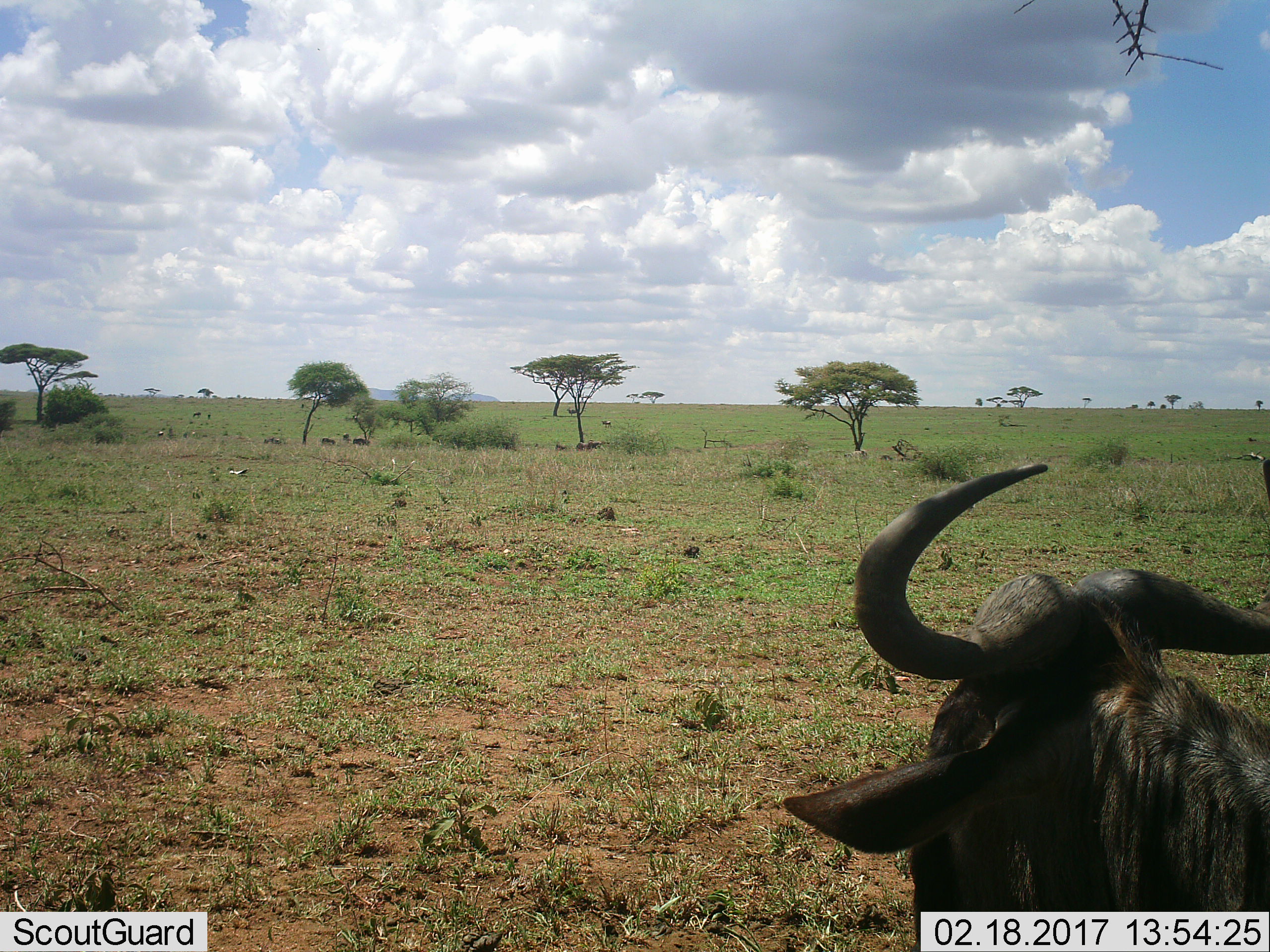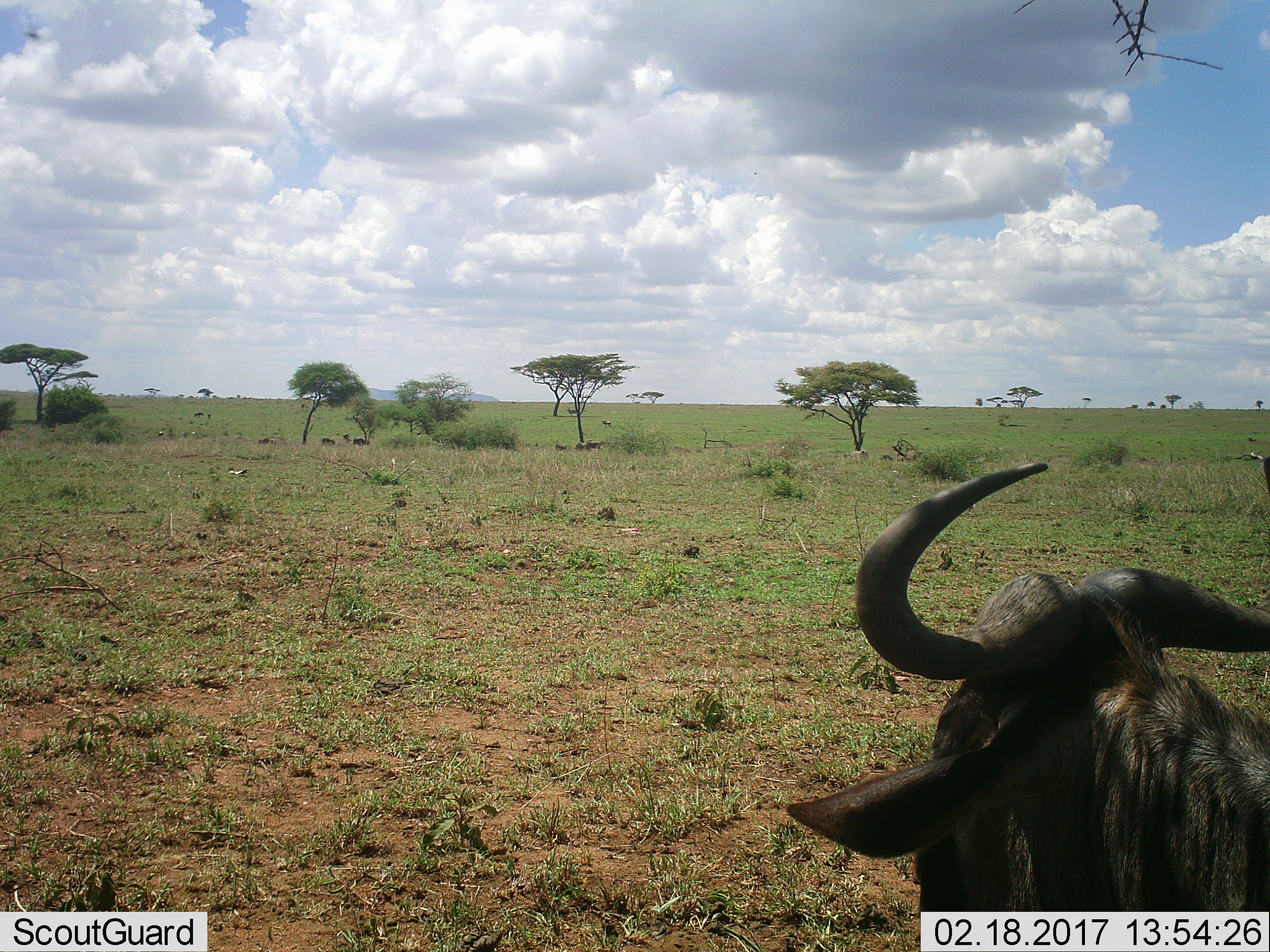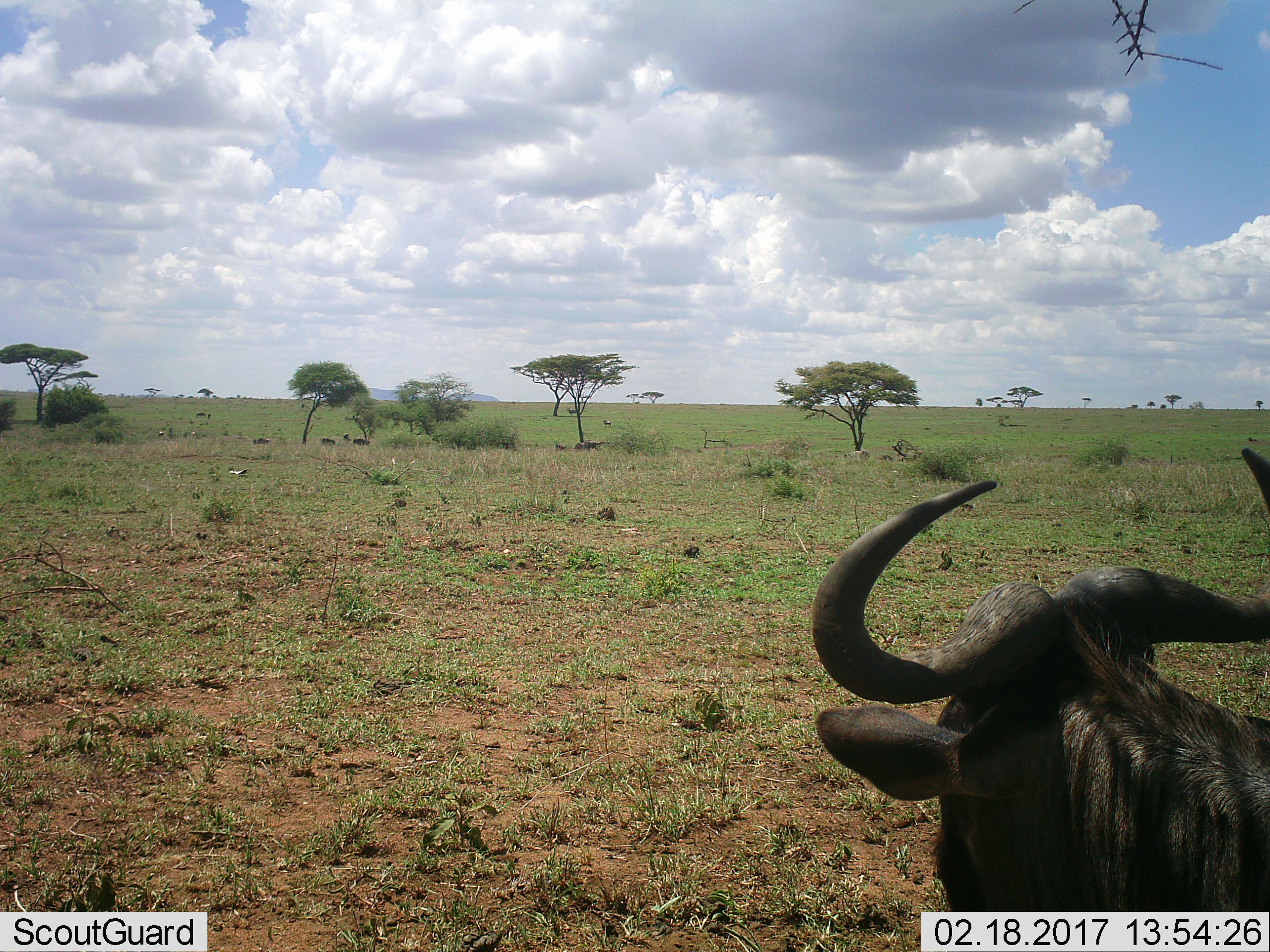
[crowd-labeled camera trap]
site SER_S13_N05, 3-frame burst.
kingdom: Animalia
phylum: Chordata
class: Mammalia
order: Artiodactyla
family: Bovidae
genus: Connochaetes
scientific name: Connochaetes taurinus taurinus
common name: blue wildebeest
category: wildebeestblue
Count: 2.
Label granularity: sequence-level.